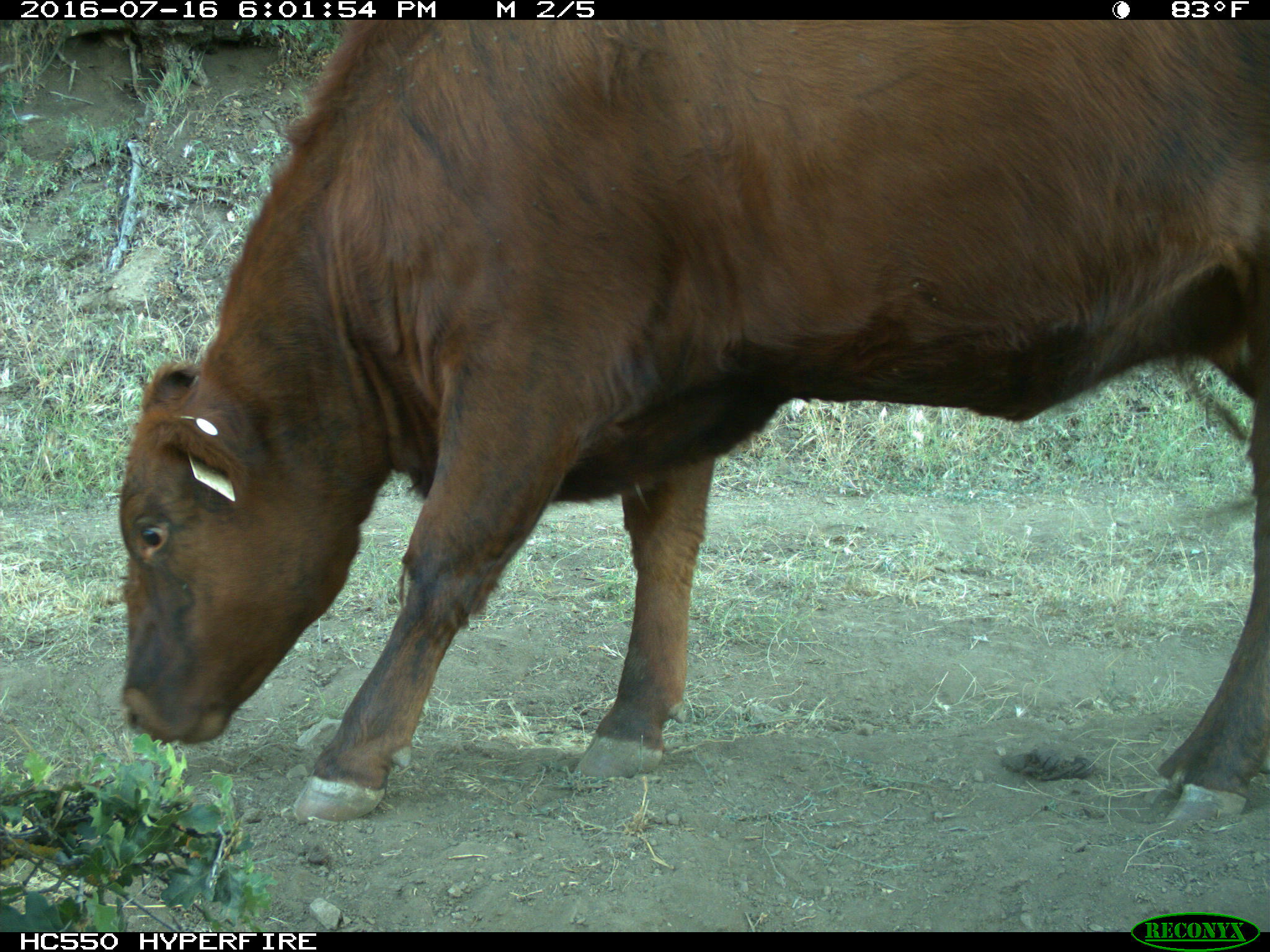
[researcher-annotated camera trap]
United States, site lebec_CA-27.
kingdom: Animalia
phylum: Chordata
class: Mammalia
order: Artiodactyla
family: Bovidae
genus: Bos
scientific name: Bos taurus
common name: domestic cow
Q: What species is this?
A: Bos taurus (domestic cow).